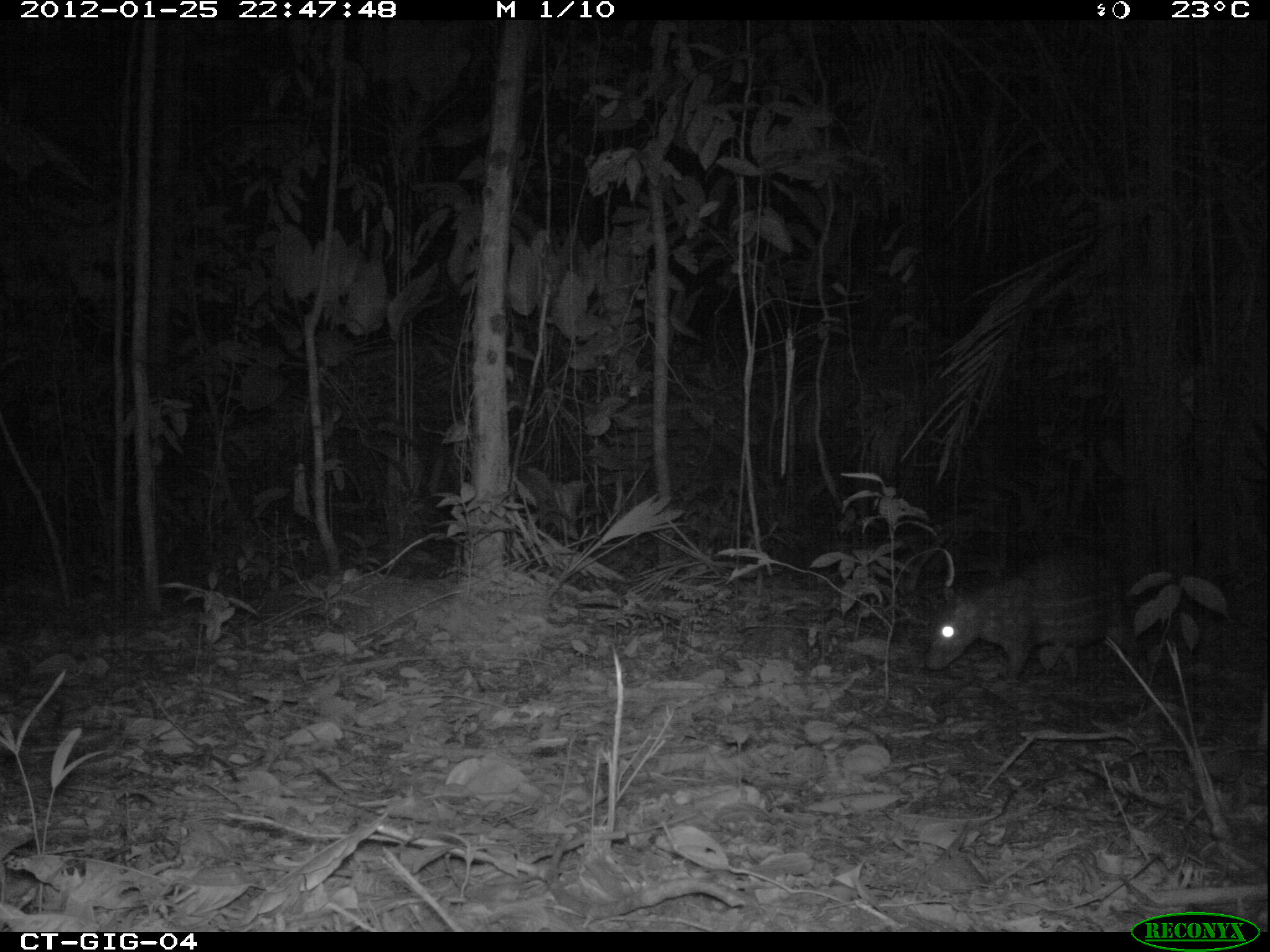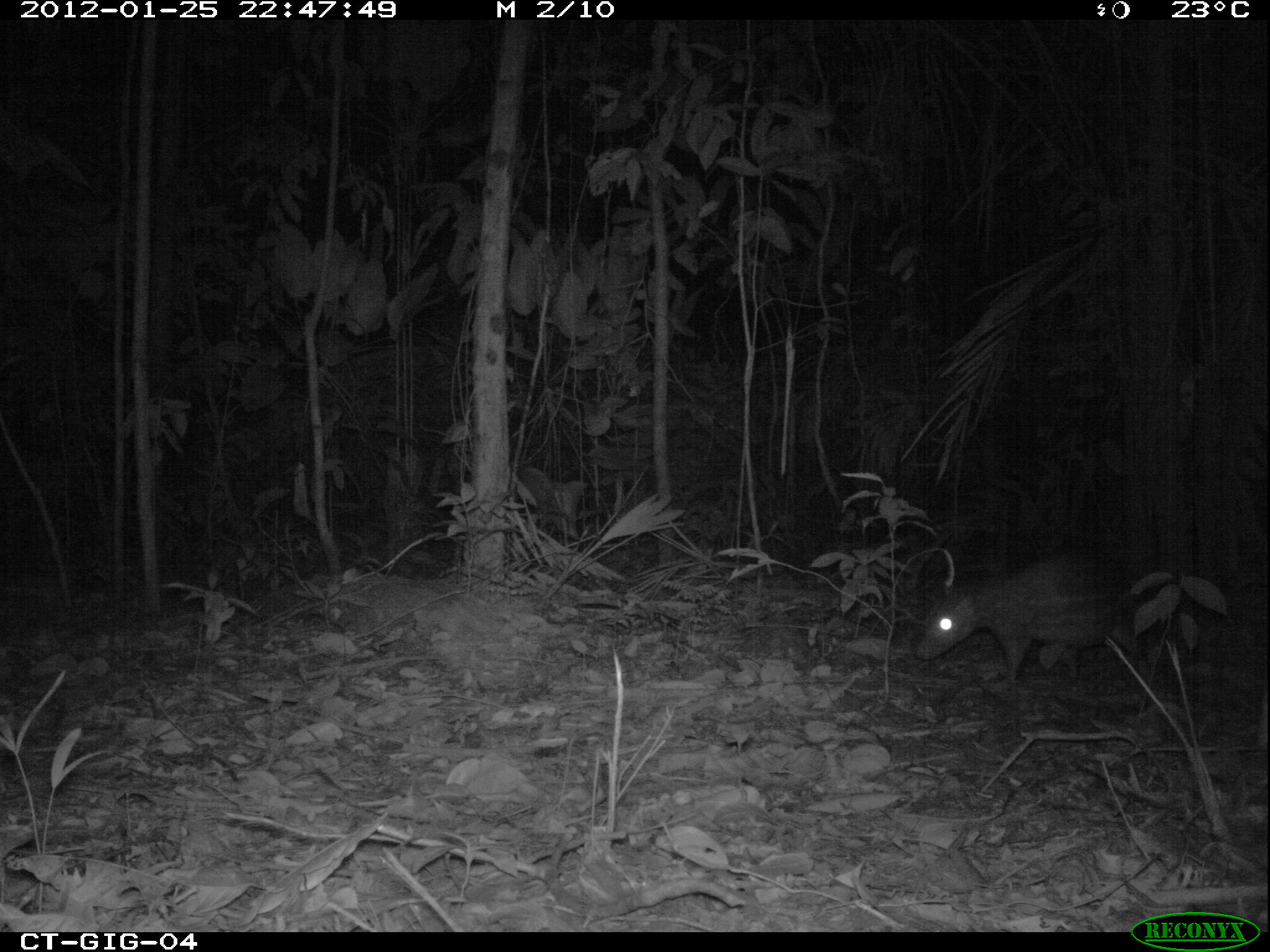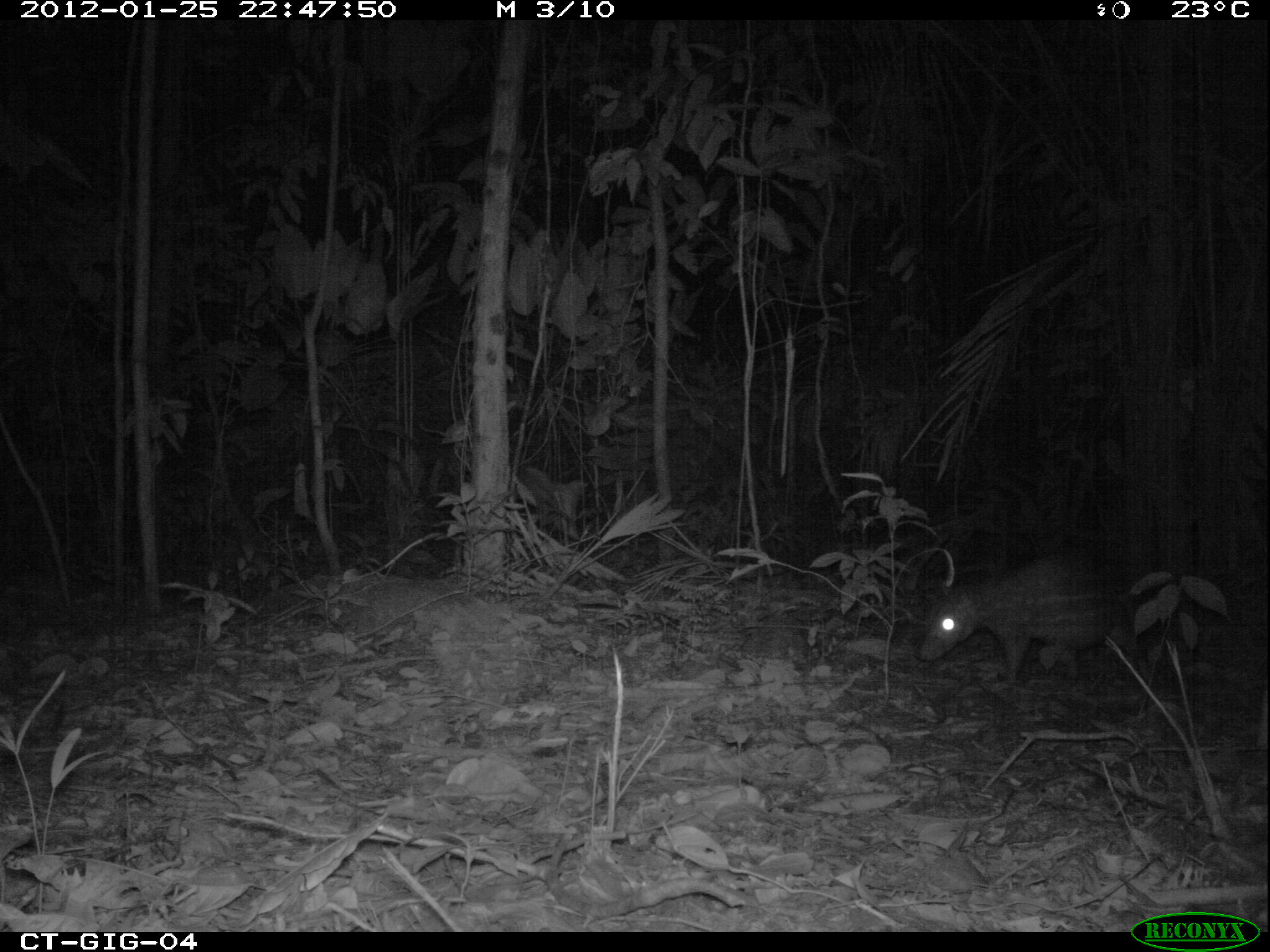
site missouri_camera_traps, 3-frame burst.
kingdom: Animalia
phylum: Chordata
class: Mammalia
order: Rodentia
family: Cuniculidae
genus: Cuniculus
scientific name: Cuniculus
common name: paca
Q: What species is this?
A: Paca (Cuniculus).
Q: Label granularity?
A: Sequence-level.